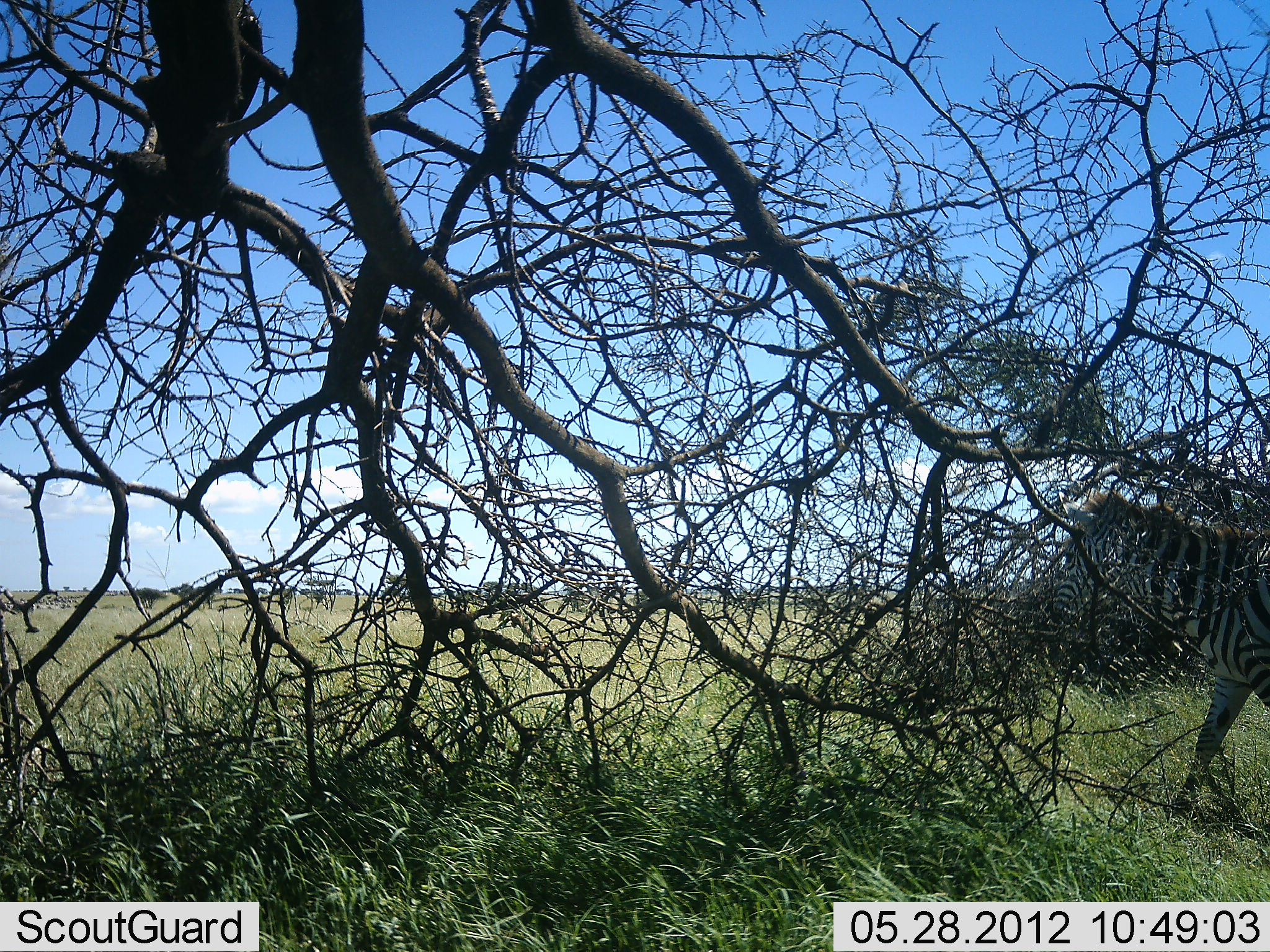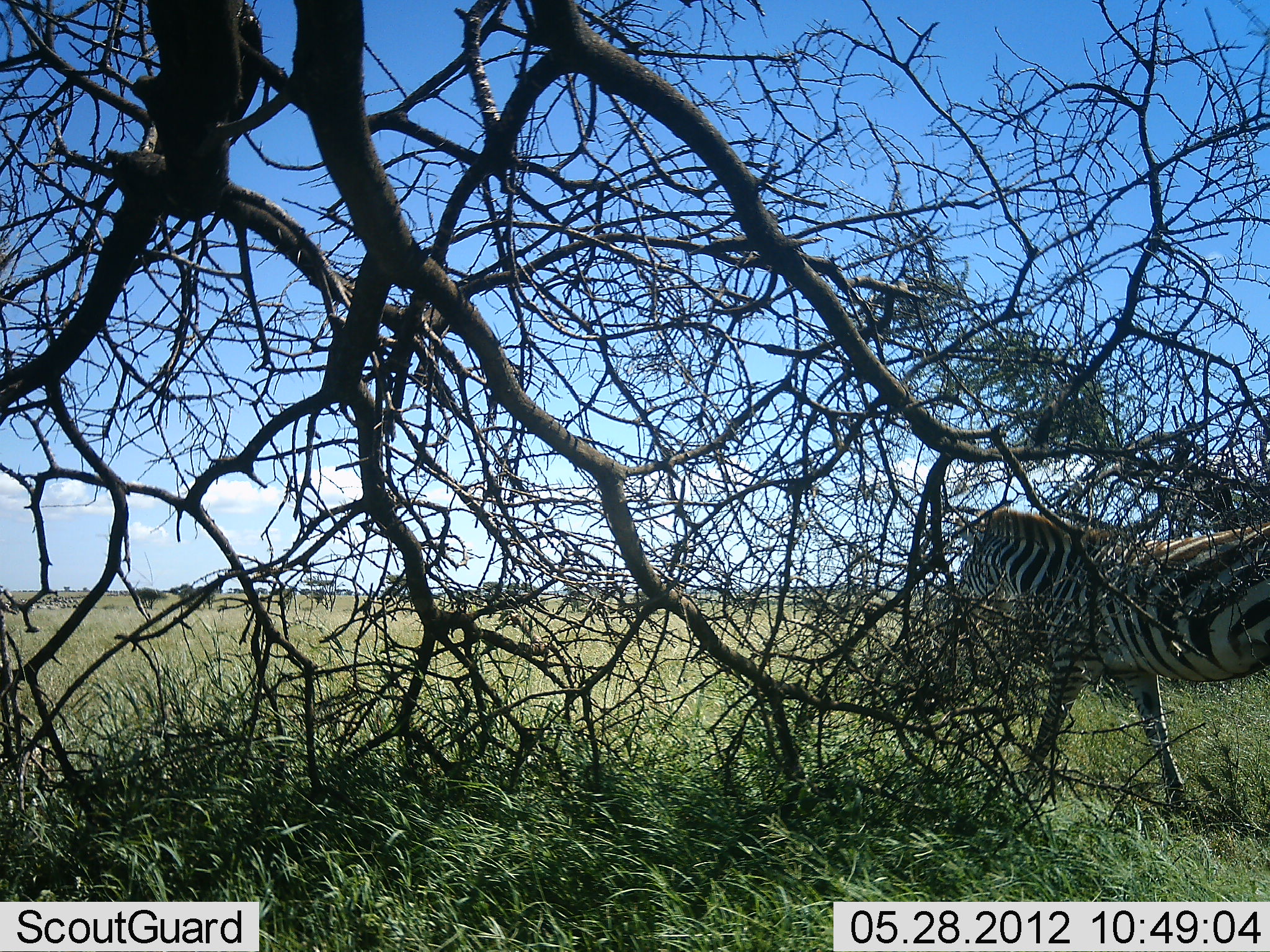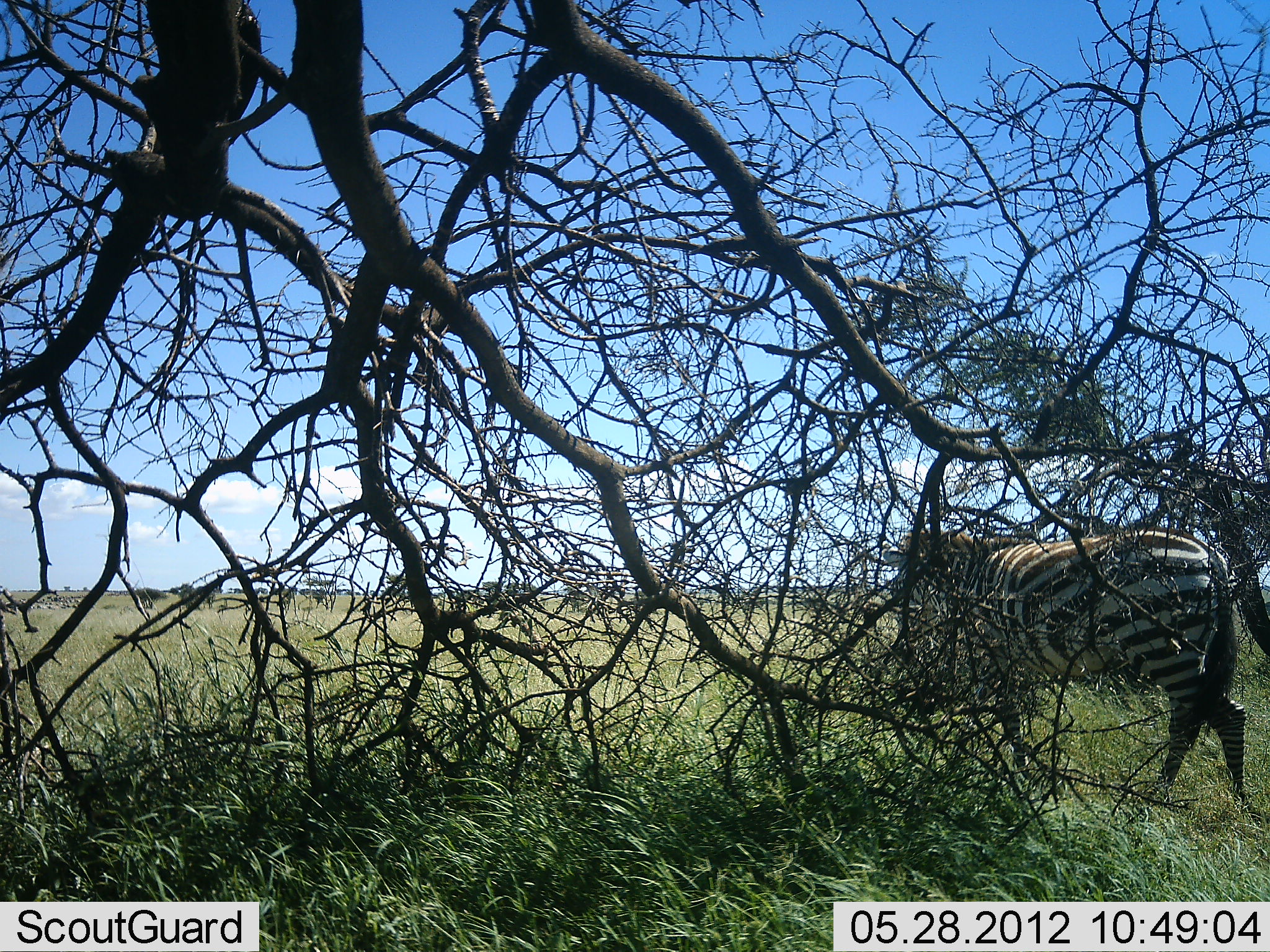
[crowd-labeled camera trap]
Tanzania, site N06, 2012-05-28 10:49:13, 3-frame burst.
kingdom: Animalia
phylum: Chordata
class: Mammalia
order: Perissodactyla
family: Equidae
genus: Equus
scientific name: Equus quagga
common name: plains zebra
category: zebra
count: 1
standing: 9%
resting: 0%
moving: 96%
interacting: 0%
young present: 0%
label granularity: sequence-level